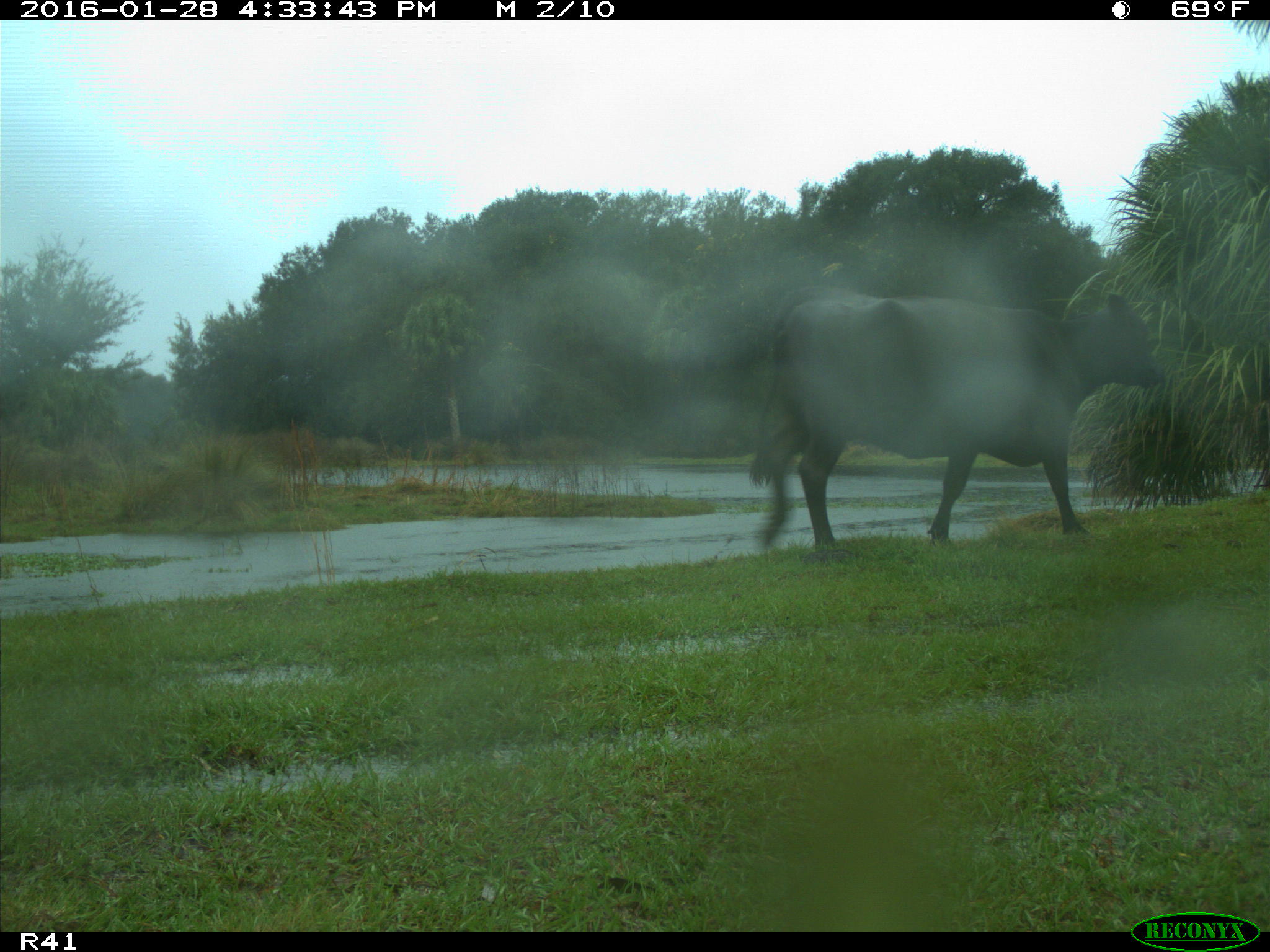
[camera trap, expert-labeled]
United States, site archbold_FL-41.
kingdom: Animalia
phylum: Chordata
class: Mammalia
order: Artiodactyla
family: Bovidae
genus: Bos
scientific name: Bos taurus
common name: domestic cow